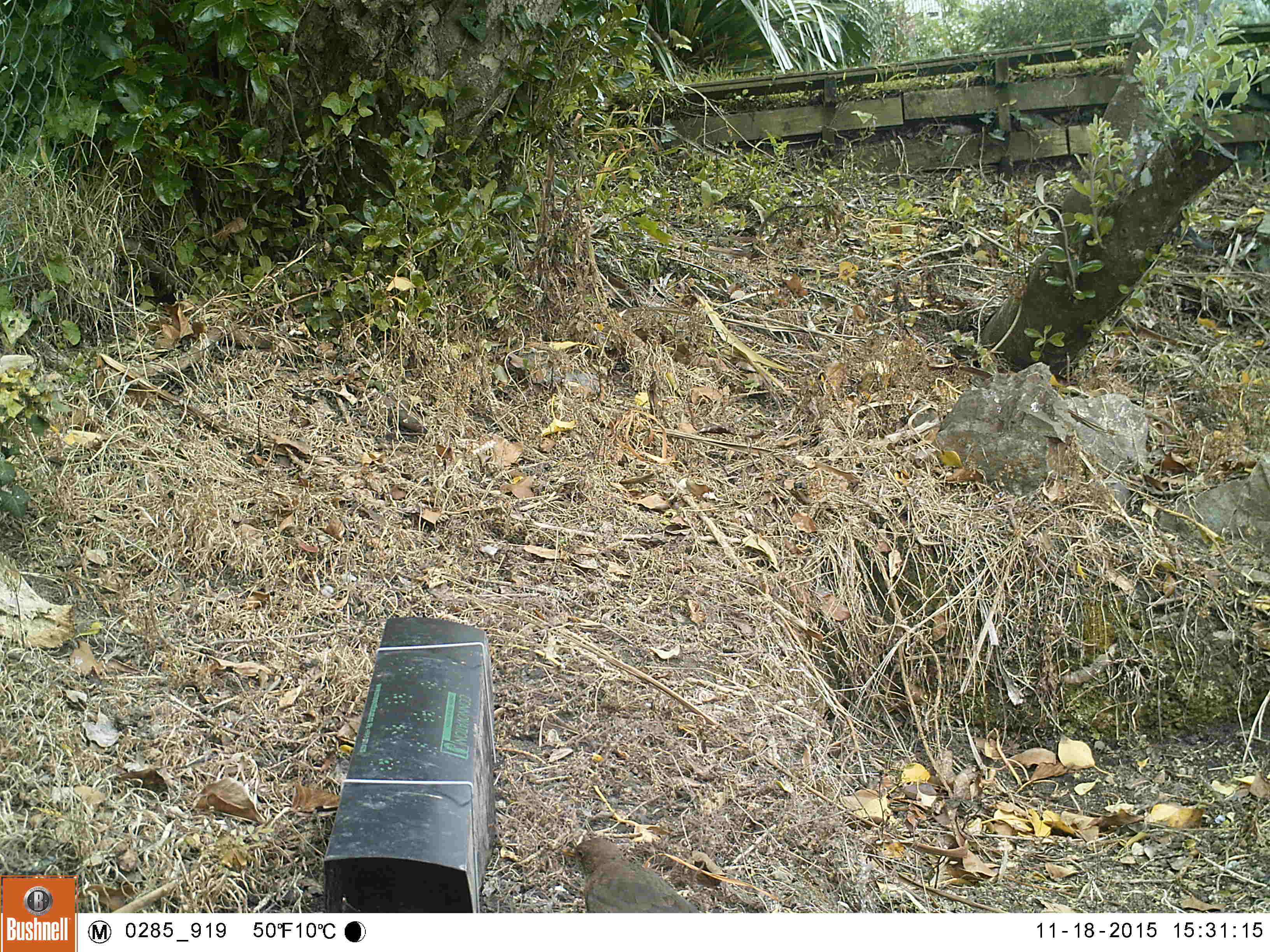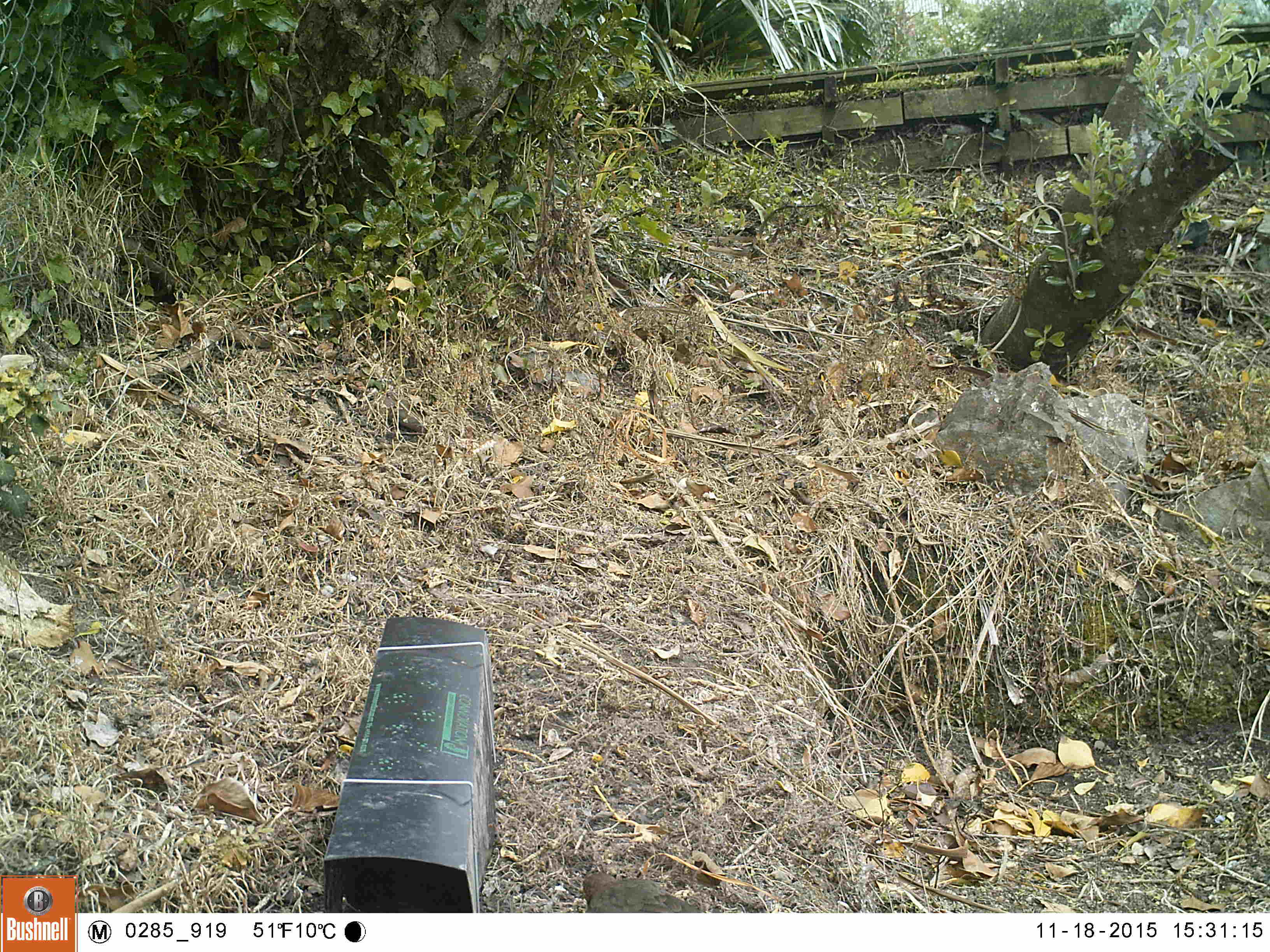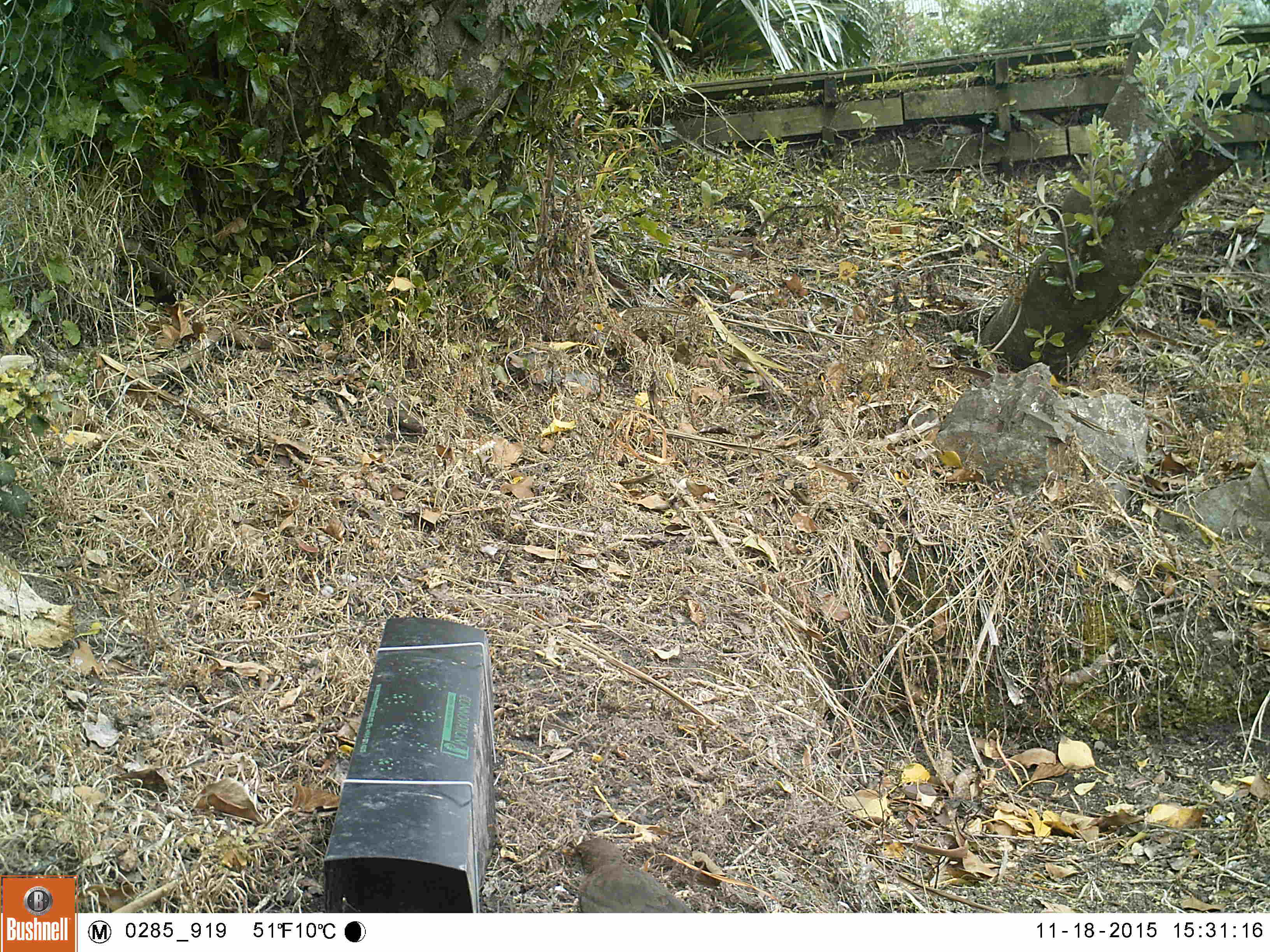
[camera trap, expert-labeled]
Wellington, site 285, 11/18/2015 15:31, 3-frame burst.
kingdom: Animalia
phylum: Chordata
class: Aves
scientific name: Aves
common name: bird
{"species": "bird (Aves)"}